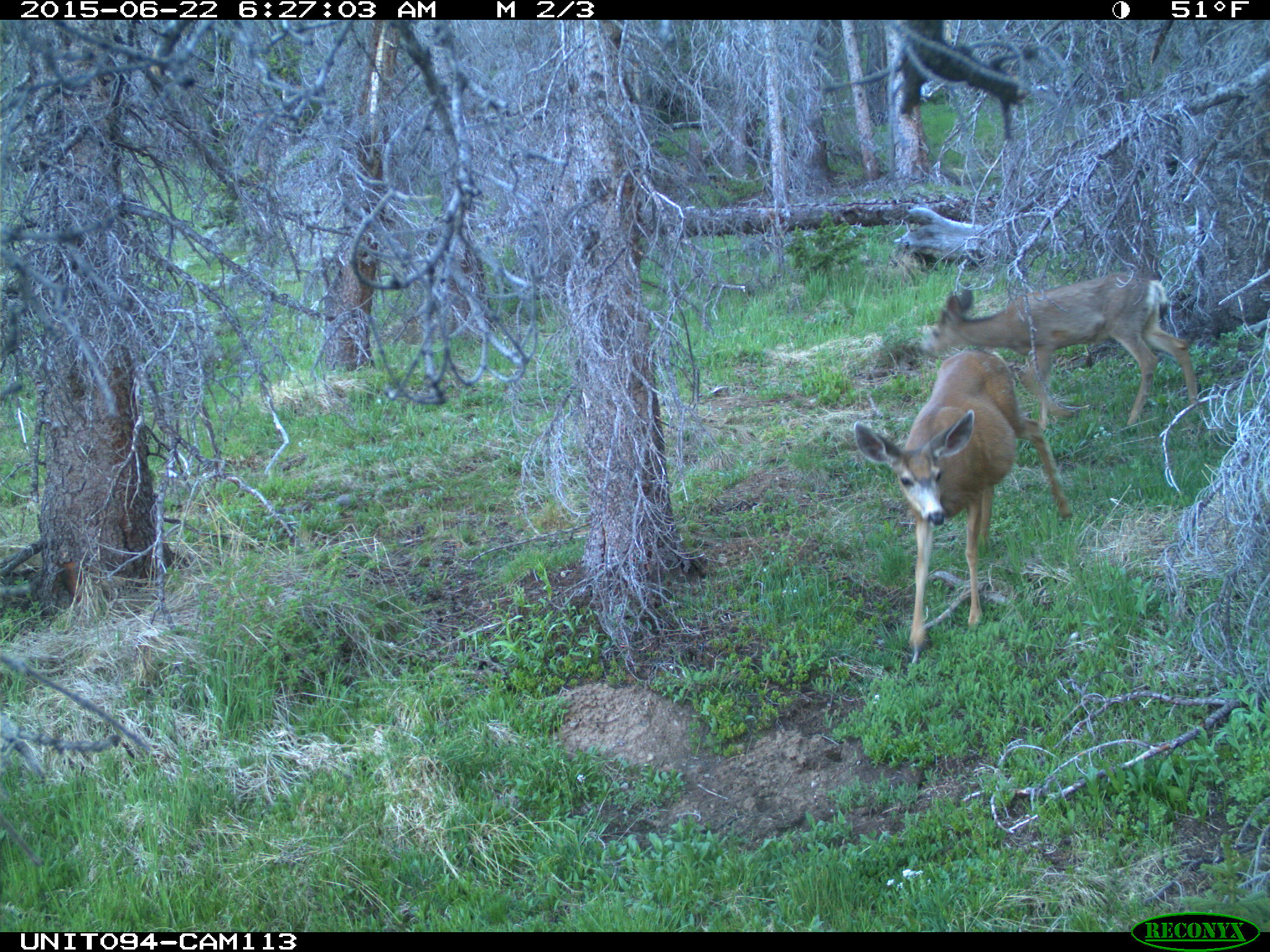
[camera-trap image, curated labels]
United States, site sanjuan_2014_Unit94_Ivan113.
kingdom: Animalia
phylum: Chordata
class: Mammalia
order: Artiodactyla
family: Cervidae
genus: Odocoileus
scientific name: Odocoileus hemionus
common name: mule deer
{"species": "Odocoileus hemionus (mule deer)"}